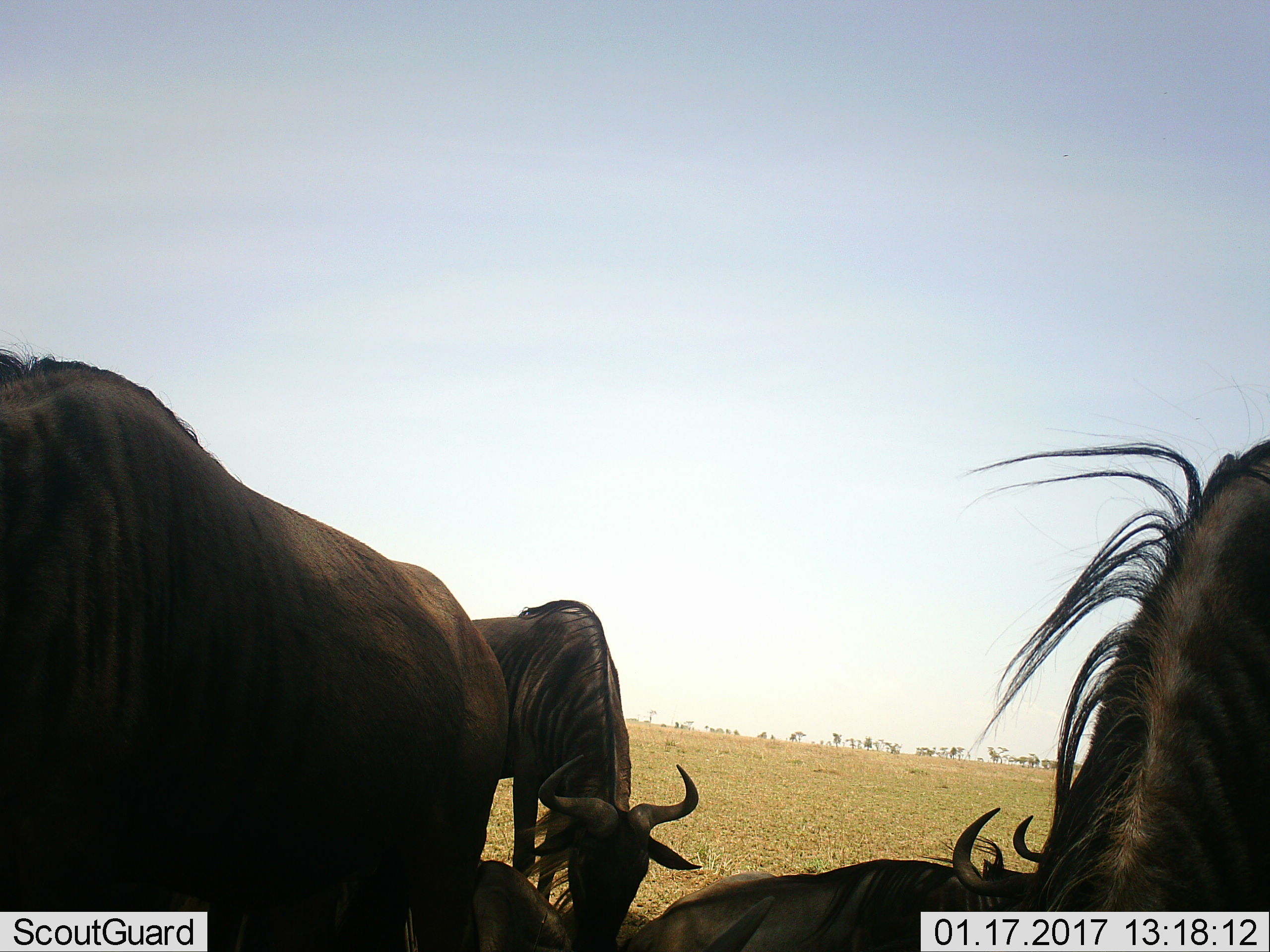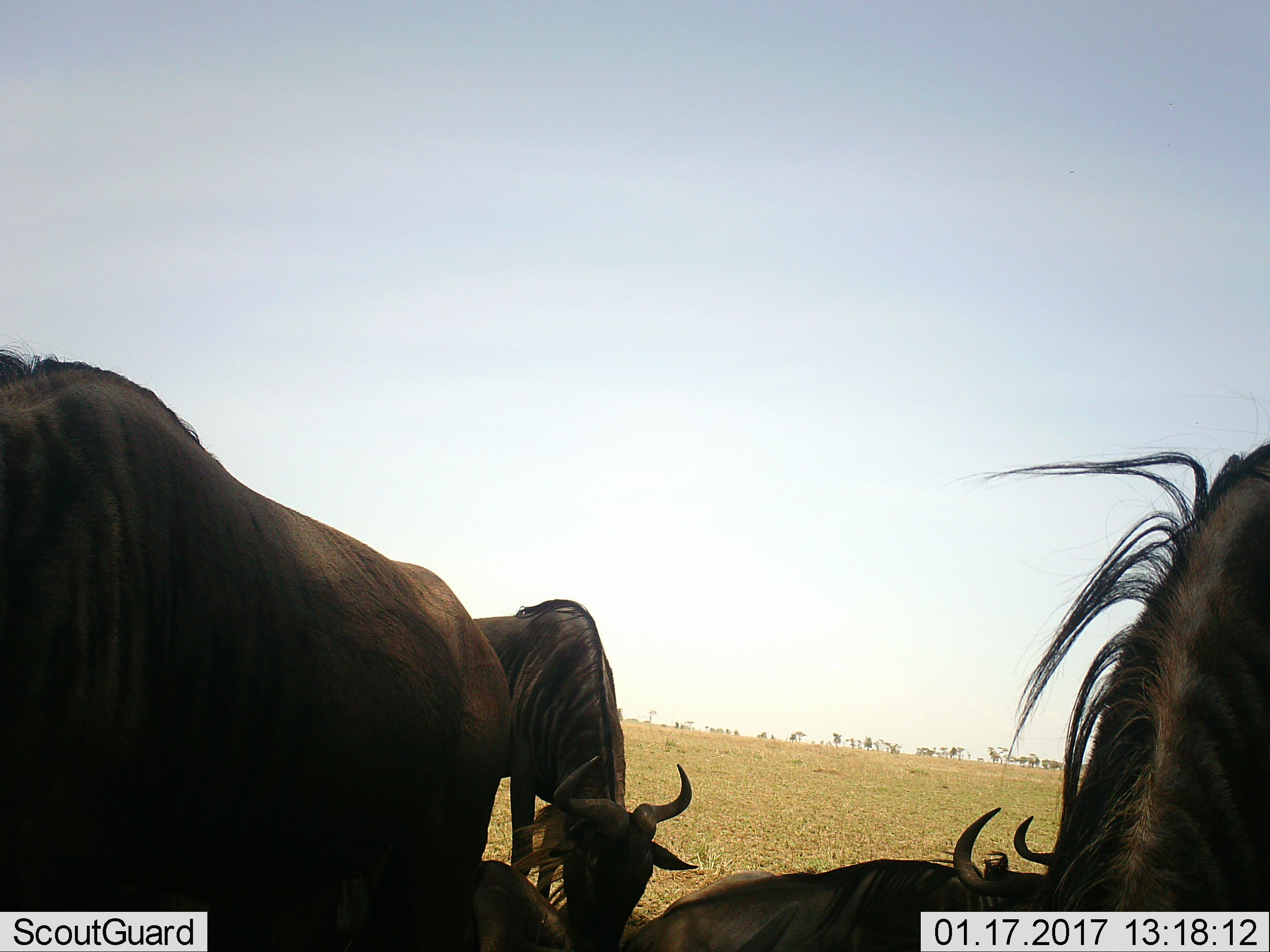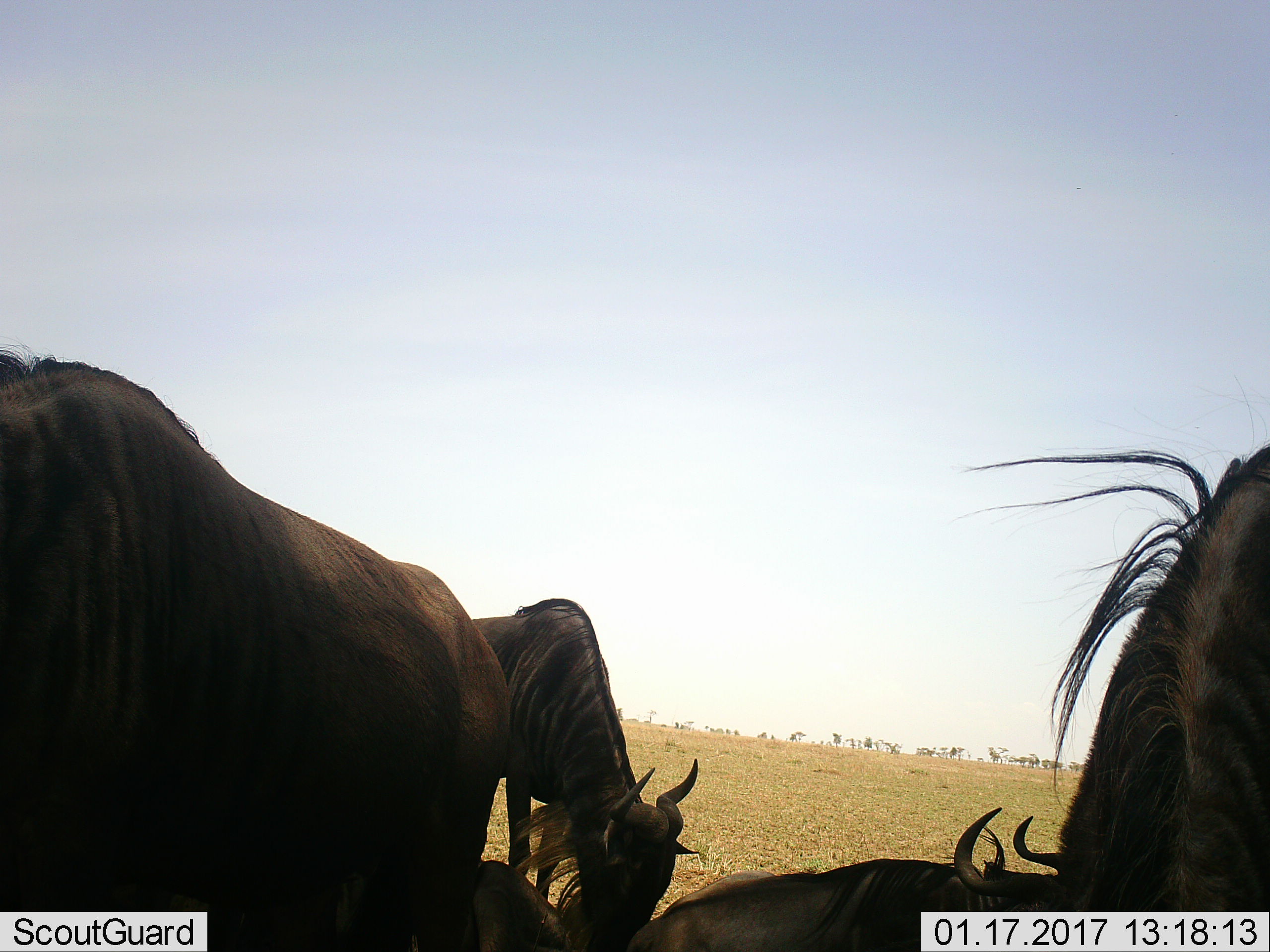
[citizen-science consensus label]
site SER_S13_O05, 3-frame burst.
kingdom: Animalia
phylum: Chordata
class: Mammalia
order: Artiodactyla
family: Bovidae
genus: Connochaetes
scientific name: Connochaetes taurinus taurinus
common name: blue wildebeest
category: wildebeestblue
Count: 5.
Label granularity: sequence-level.